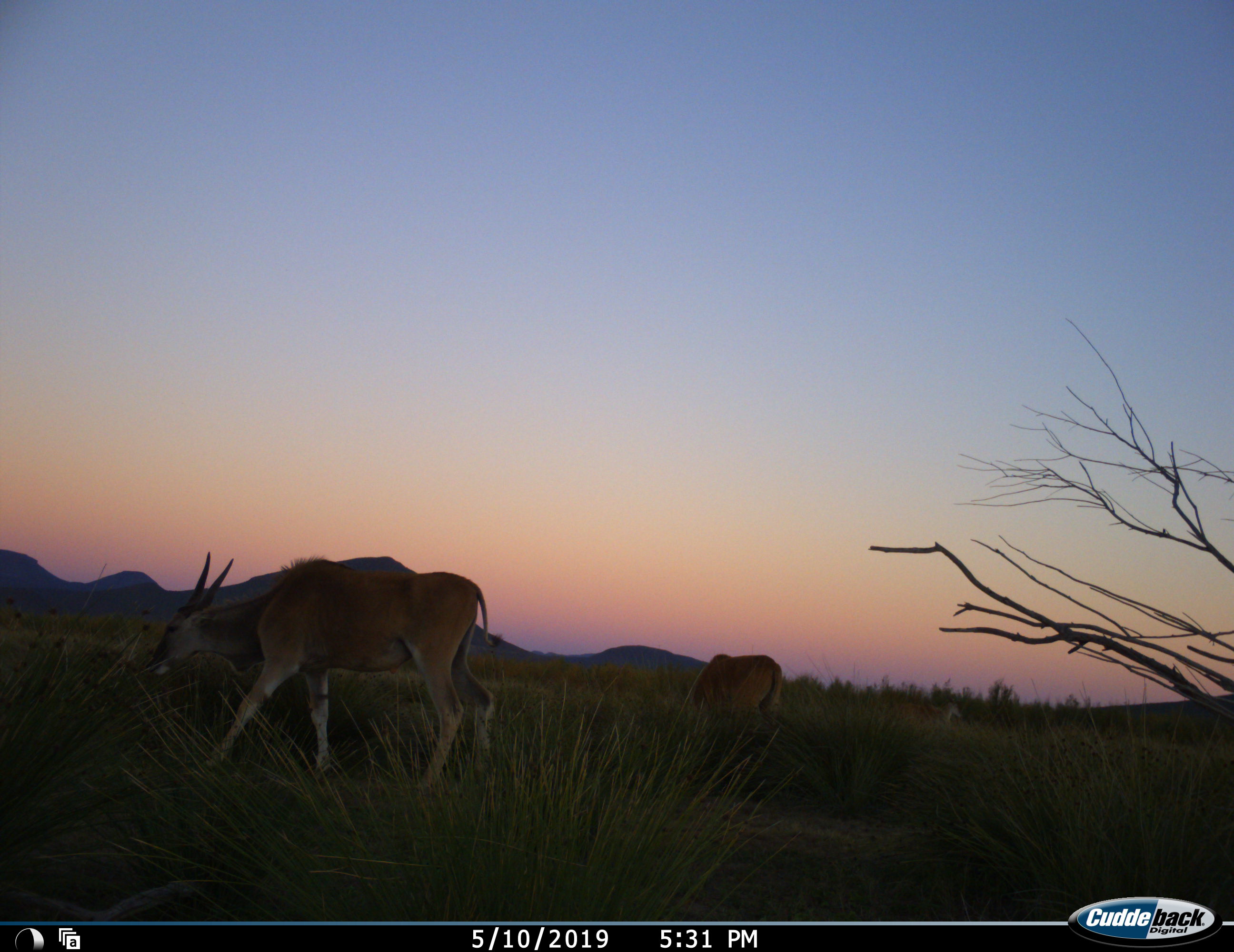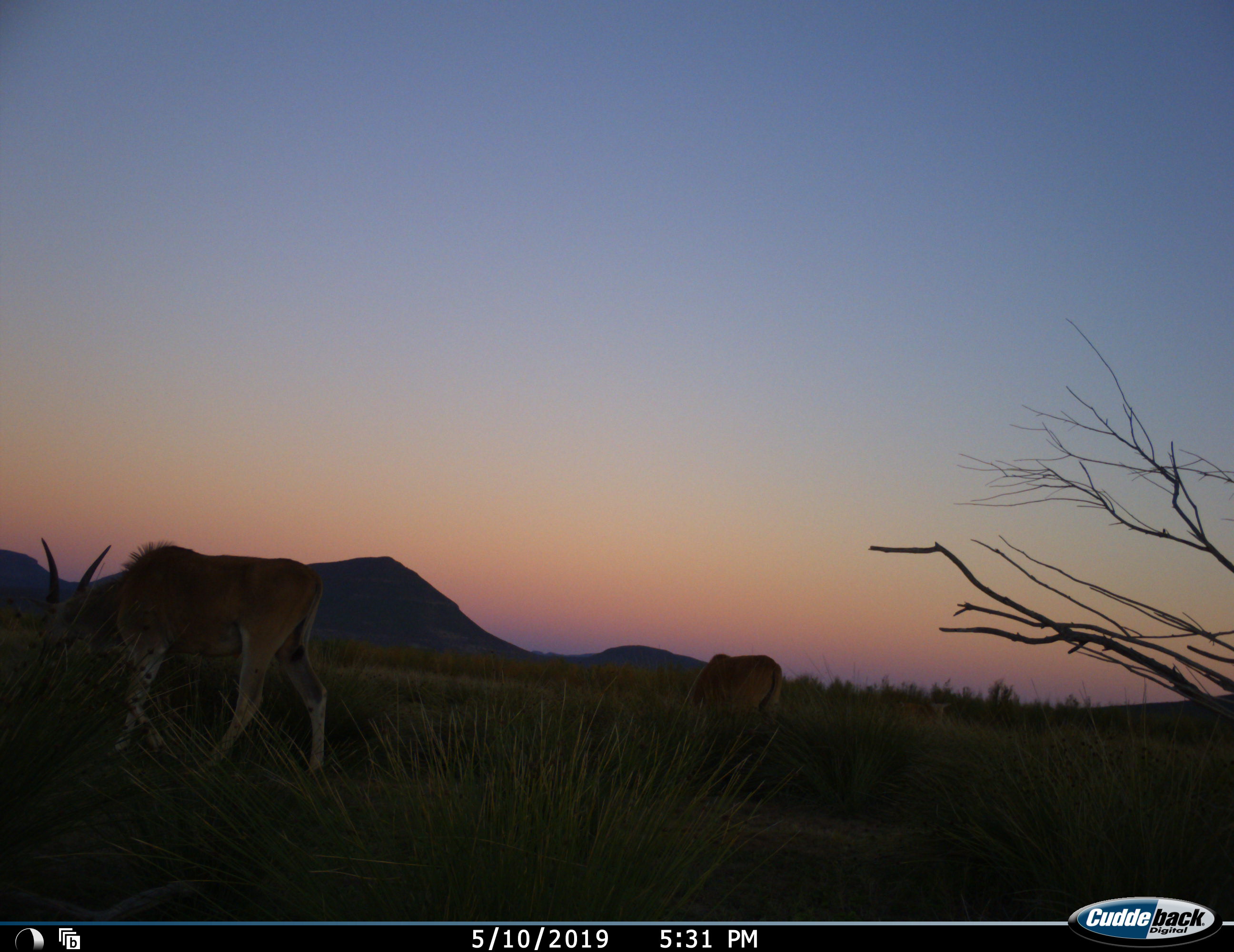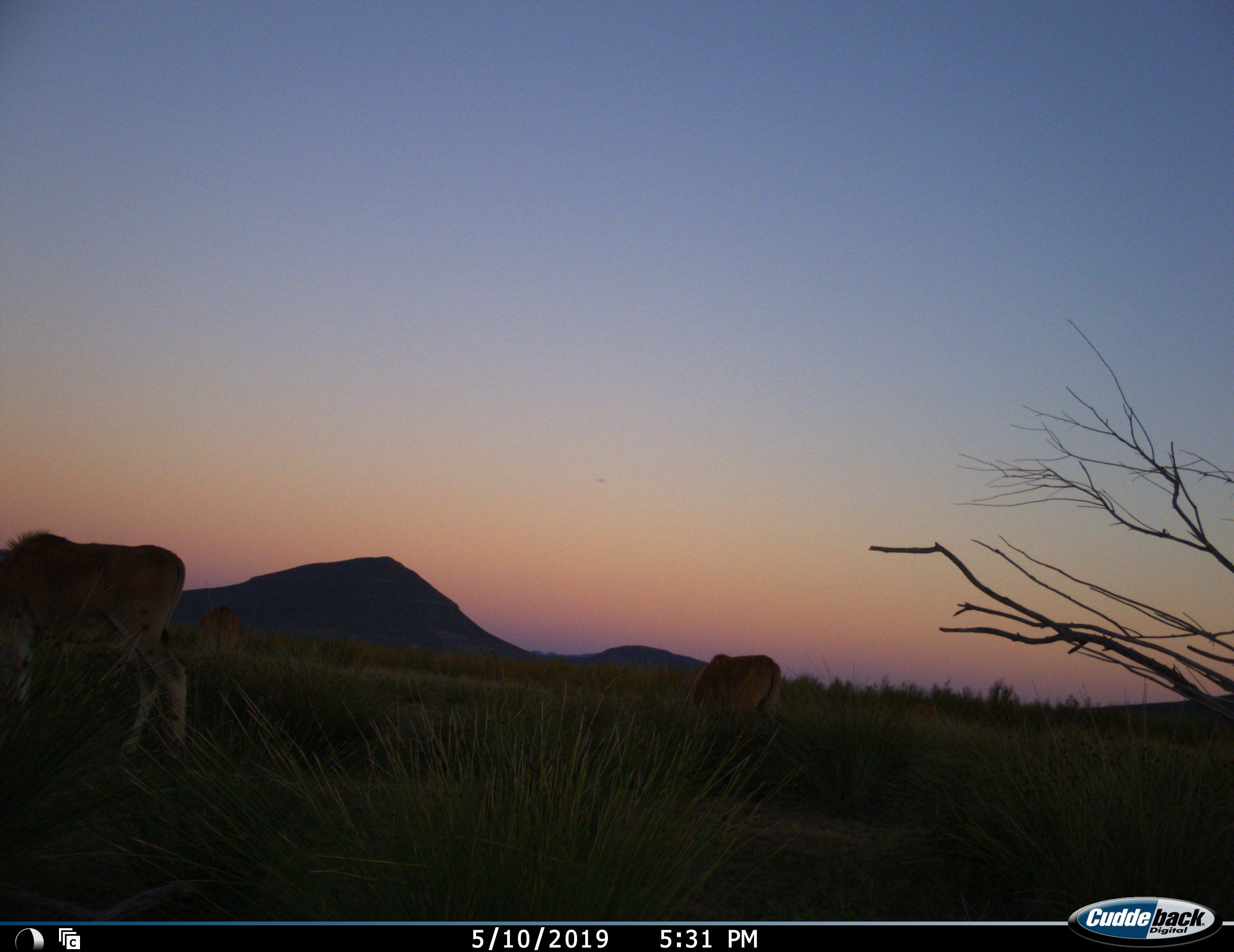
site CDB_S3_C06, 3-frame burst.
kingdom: Animalia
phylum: Chordata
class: Mammalia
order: Artiodactyla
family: Bovidae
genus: Tragelaphus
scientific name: Tragelaphus oryx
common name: eland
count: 3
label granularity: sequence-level